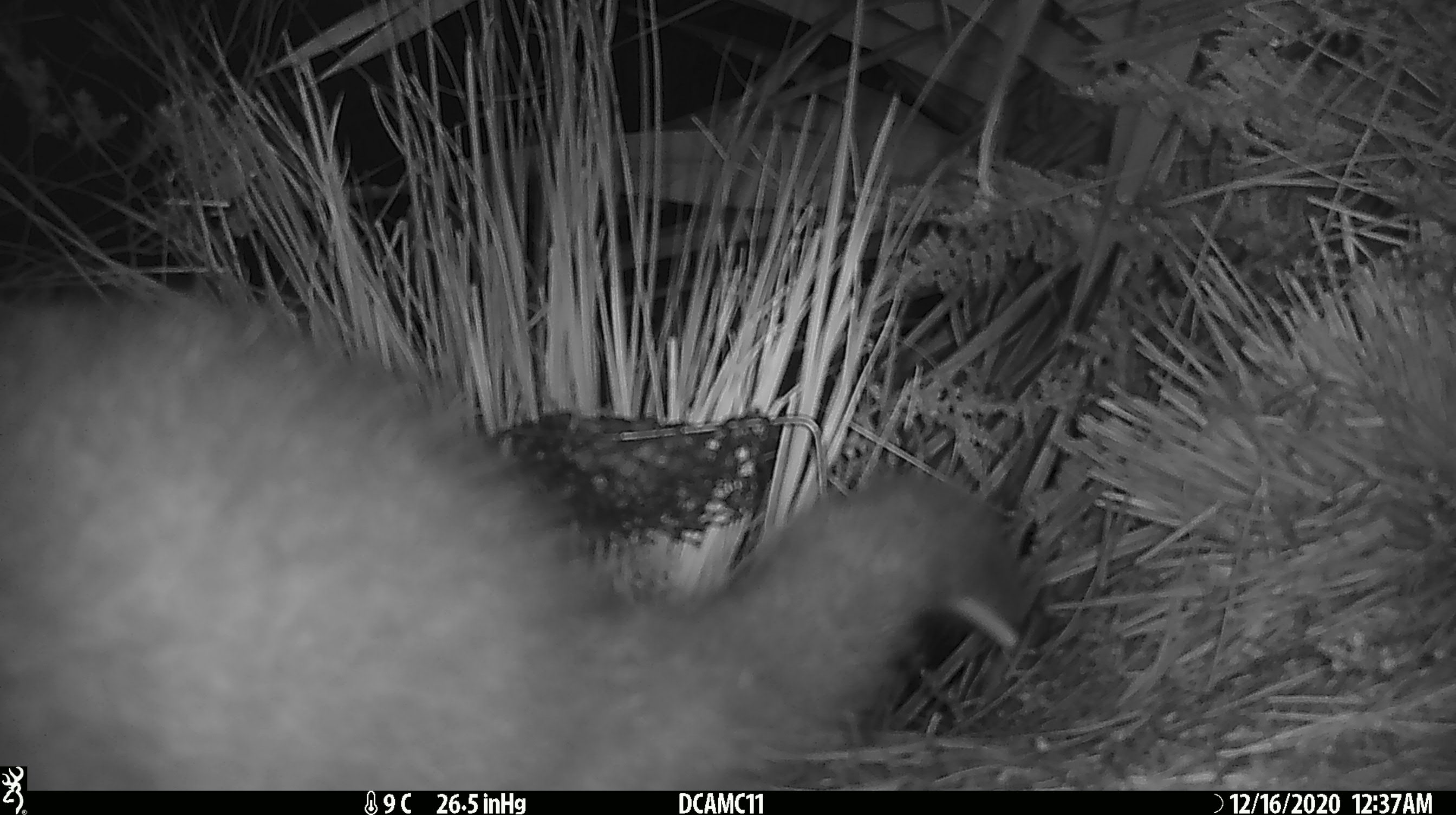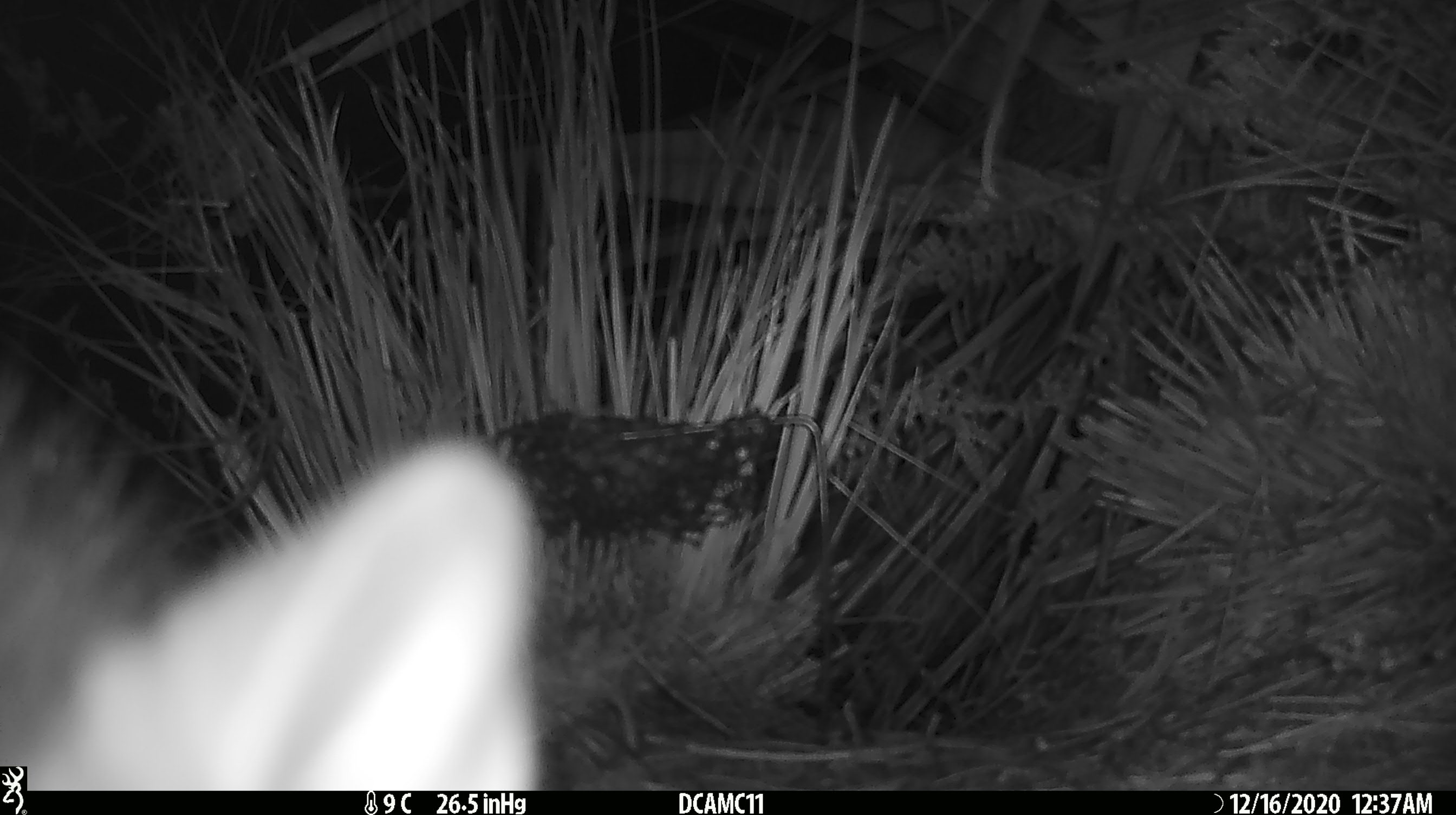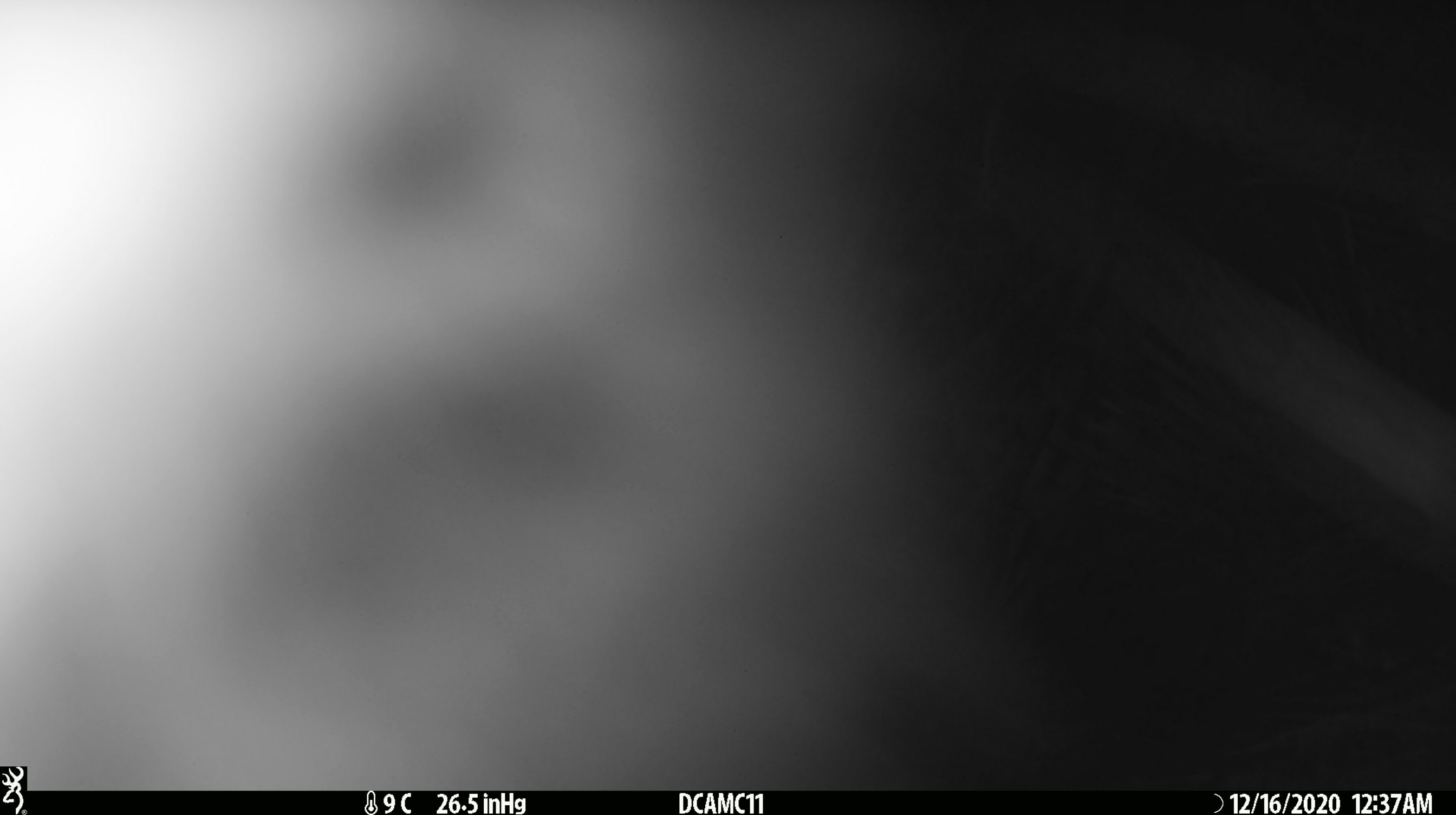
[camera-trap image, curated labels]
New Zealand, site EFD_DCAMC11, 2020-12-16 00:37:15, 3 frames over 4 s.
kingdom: Animalia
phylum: Chordata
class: Mammalia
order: Diprotodontia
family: Phalangeridae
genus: Trichosurus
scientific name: Trichosurus vulpecula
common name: common brushtail possum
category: possum